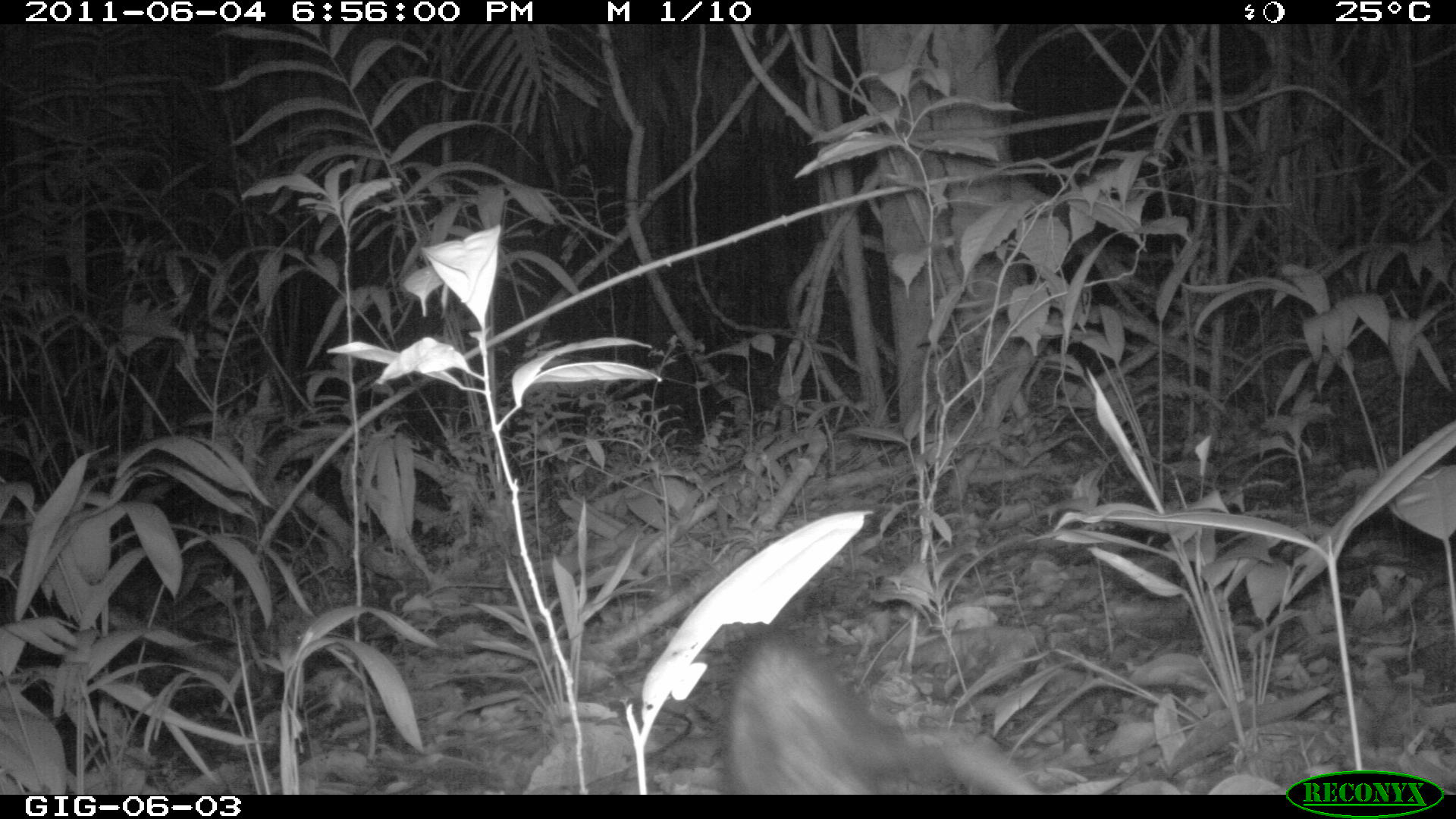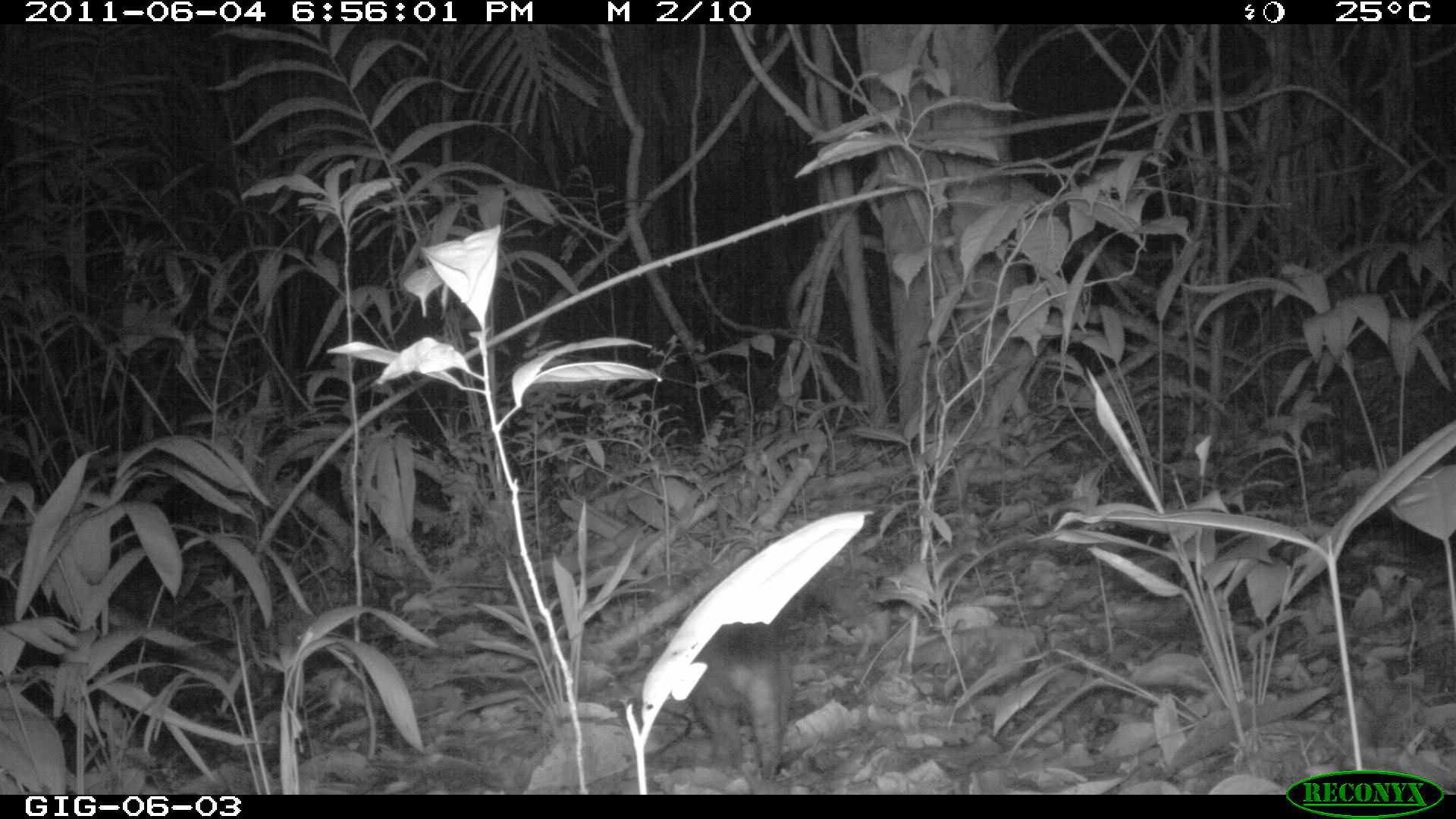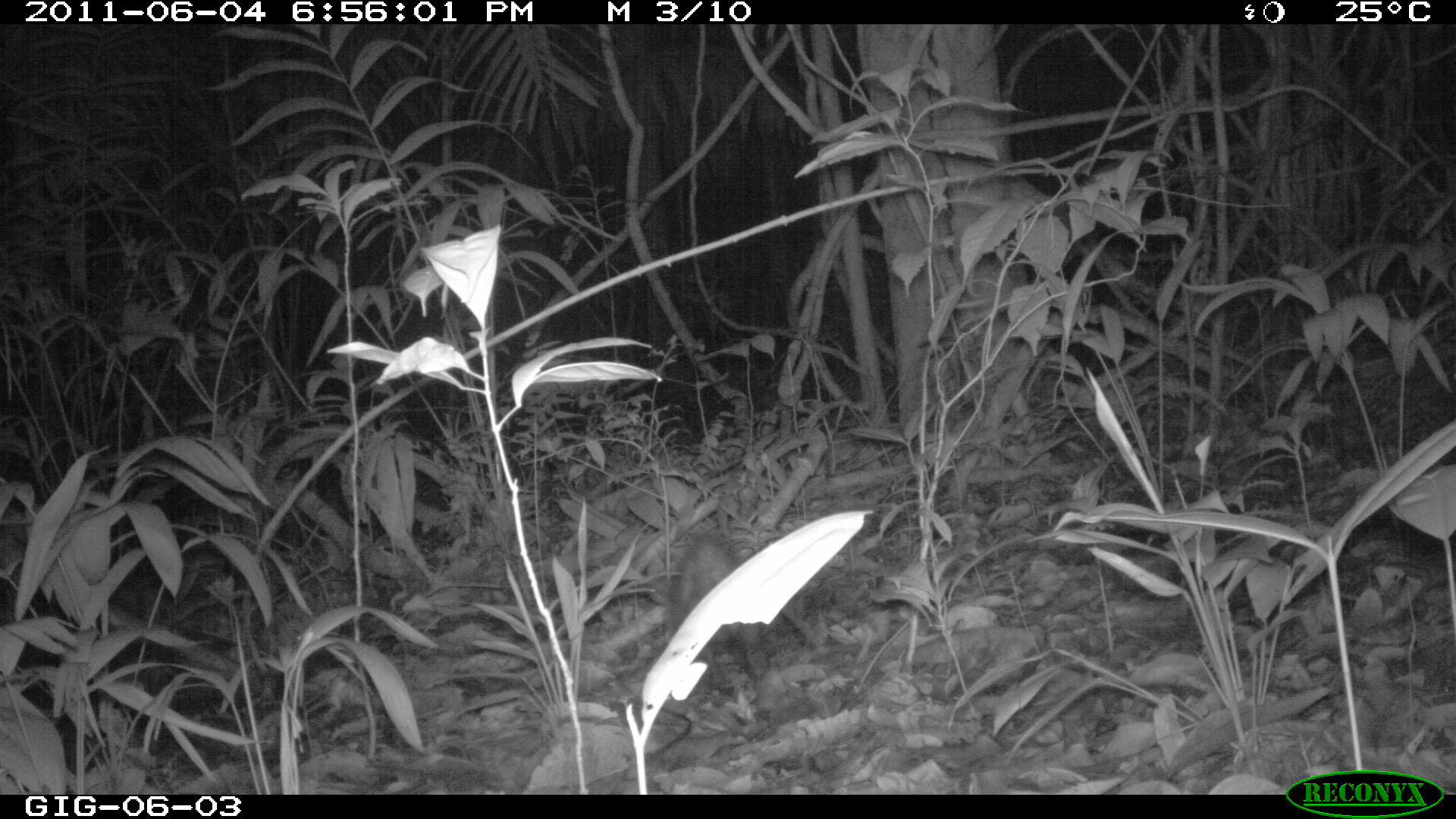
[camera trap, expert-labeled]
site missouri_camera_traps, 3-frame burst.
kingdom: Animalia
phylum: Chordata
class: Mammalia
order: Didelphimorphia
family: Didelphidae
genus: Didelphis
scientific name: Didelphis marsupialis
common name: common opossum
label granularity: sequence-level